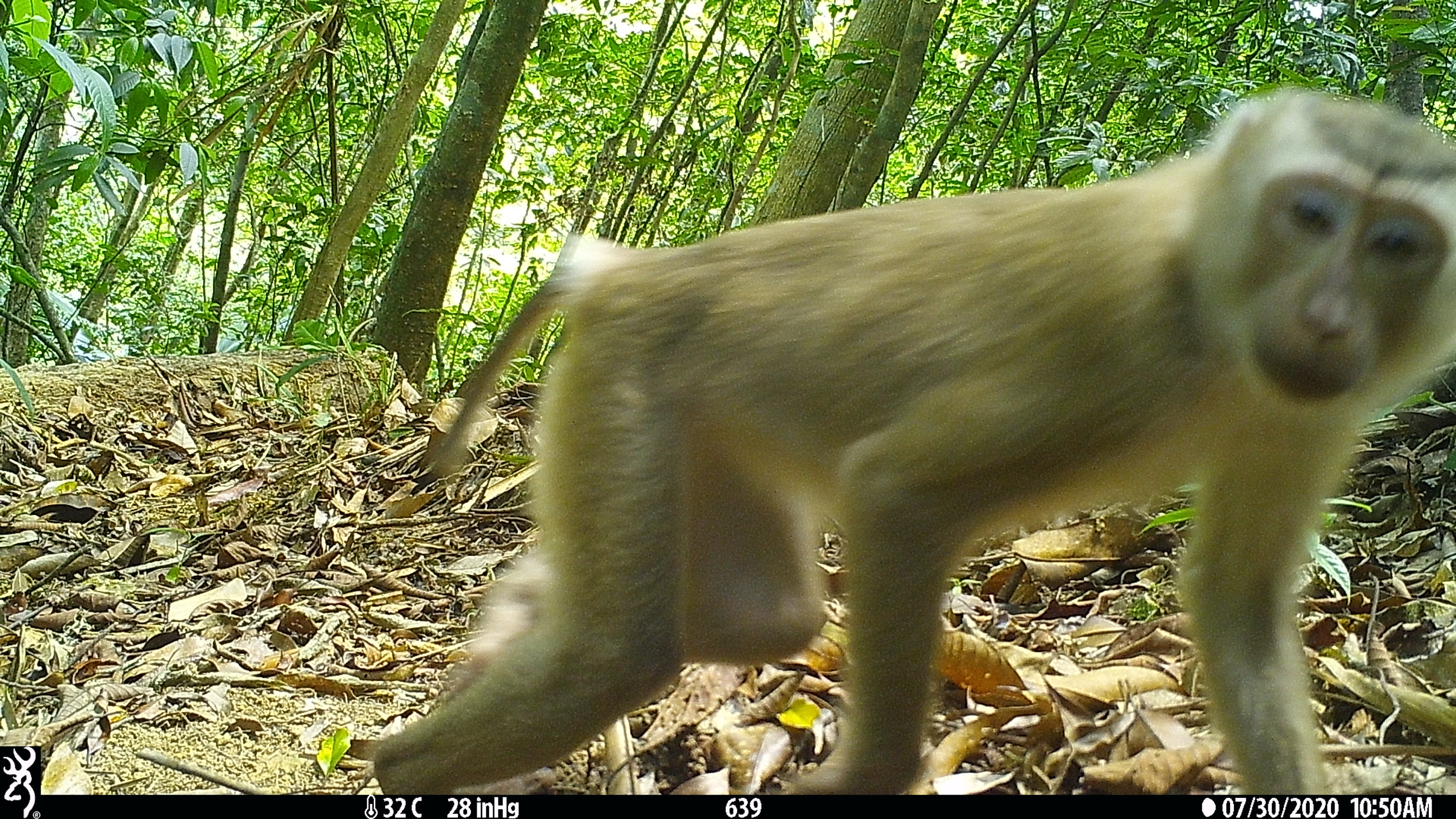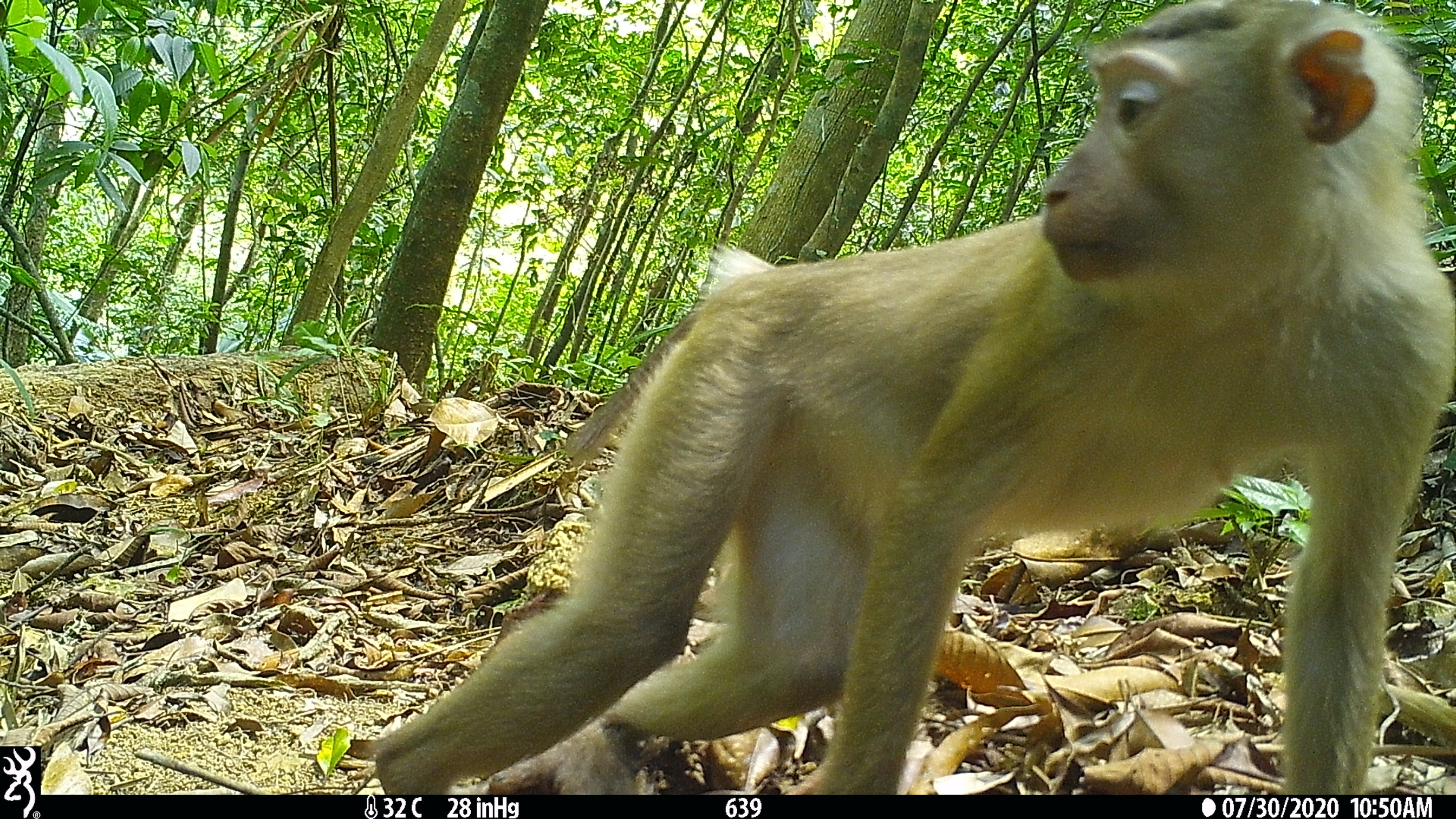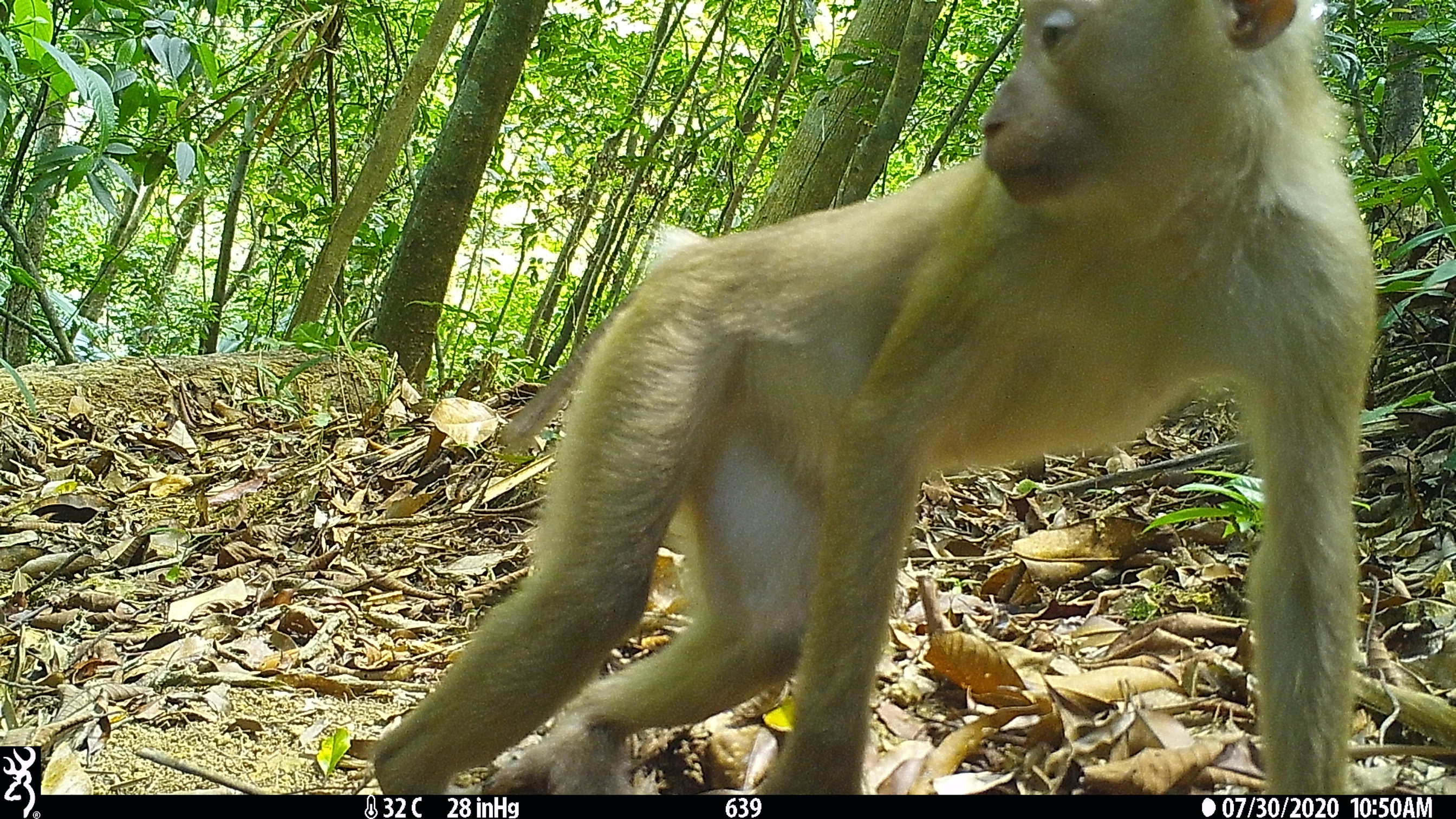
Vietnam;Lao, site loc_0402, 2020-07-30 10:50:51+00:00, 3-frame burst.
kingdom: Animalia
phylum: Chordata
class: Mammalia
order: Primates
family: Cercopithecidae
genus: Macaca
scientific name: Macaca nemestrina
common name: pig-tailed macaque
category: pig tailed macaque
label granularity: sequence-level